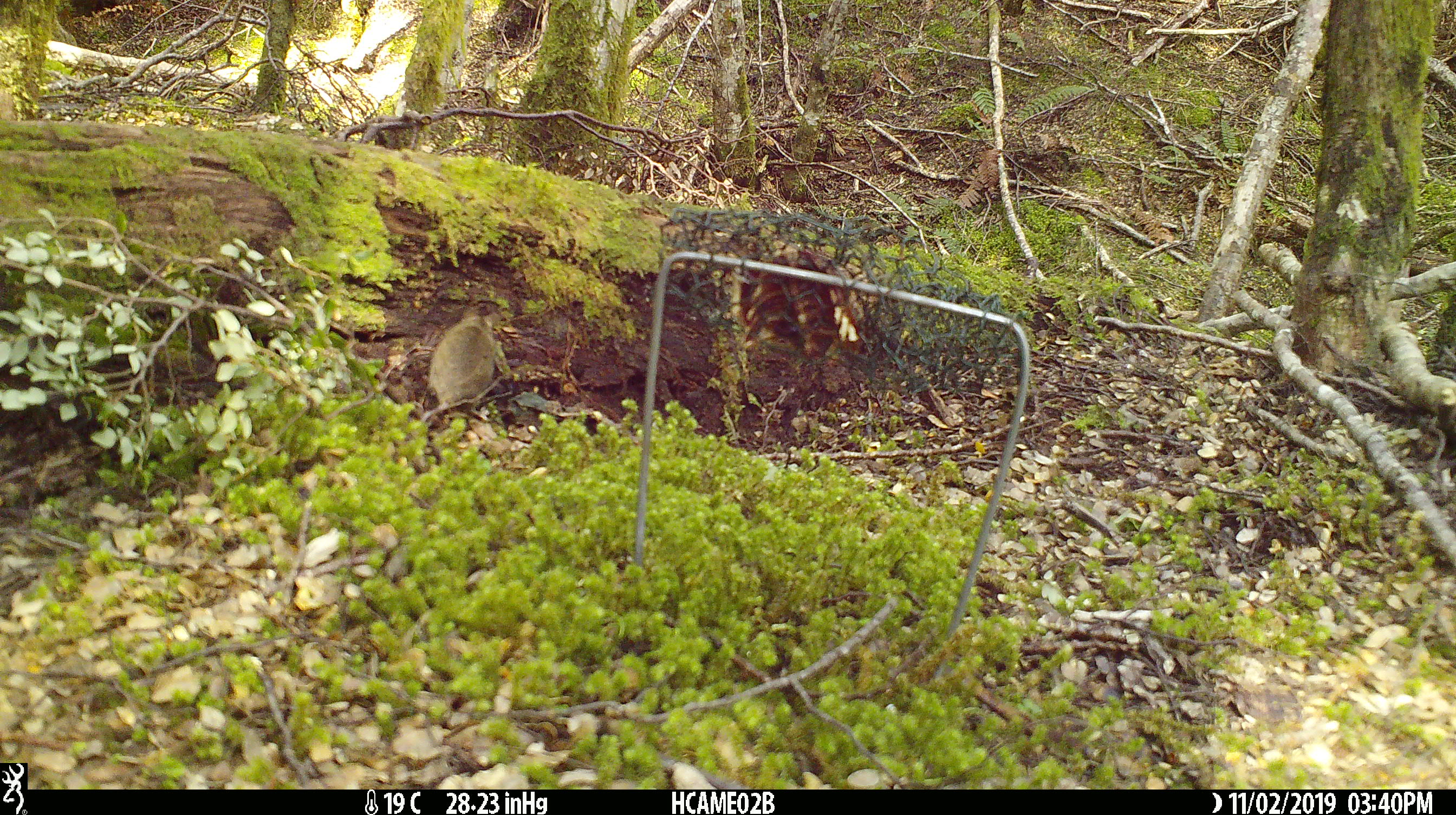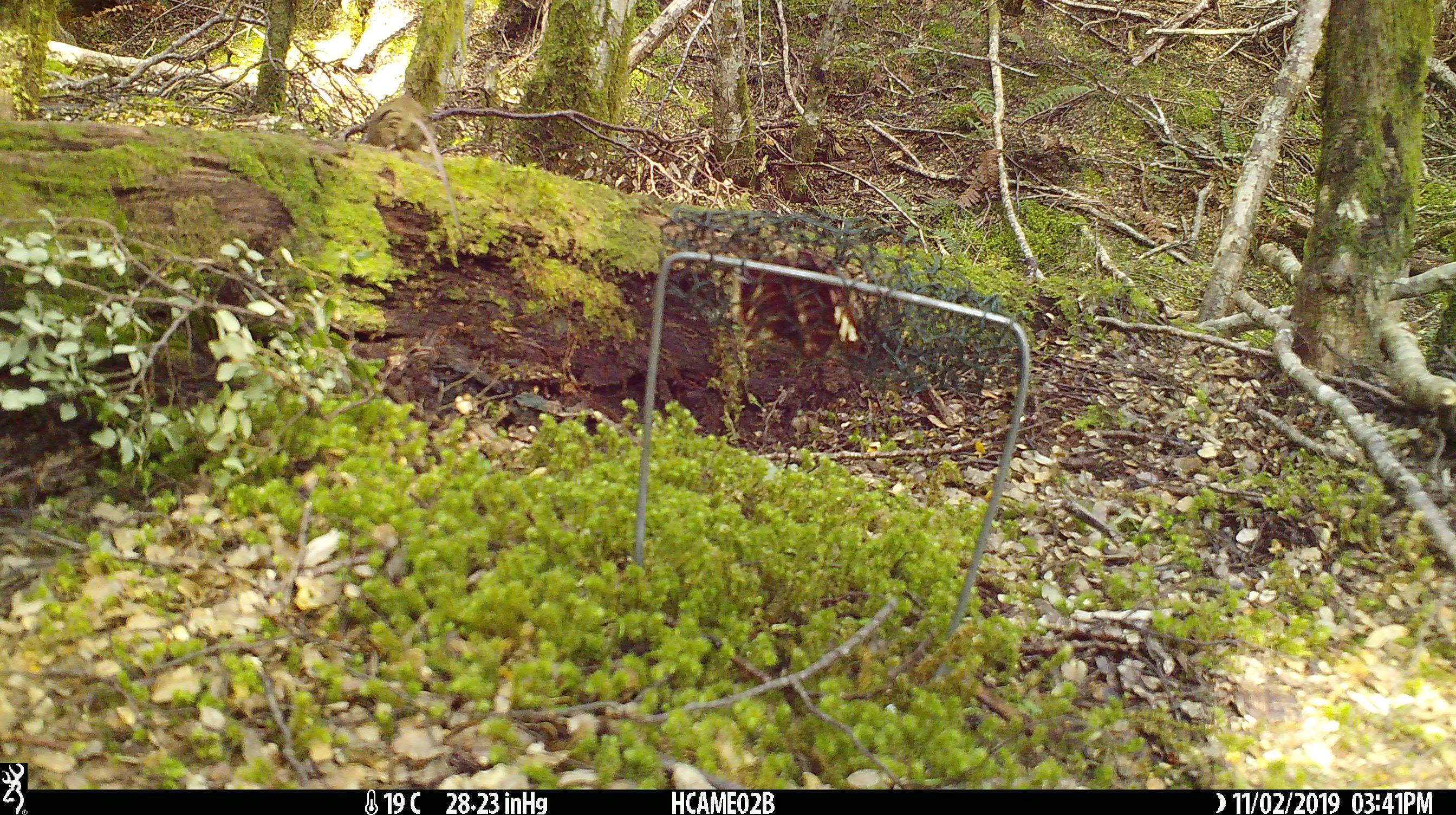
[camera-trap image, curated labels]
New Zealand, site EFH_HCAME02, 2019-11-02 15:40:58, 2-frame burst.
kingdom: Animalia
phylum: Chordata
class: Mammalia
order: Rodentia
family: Muridae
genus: Mus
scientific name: Mus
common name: mouse